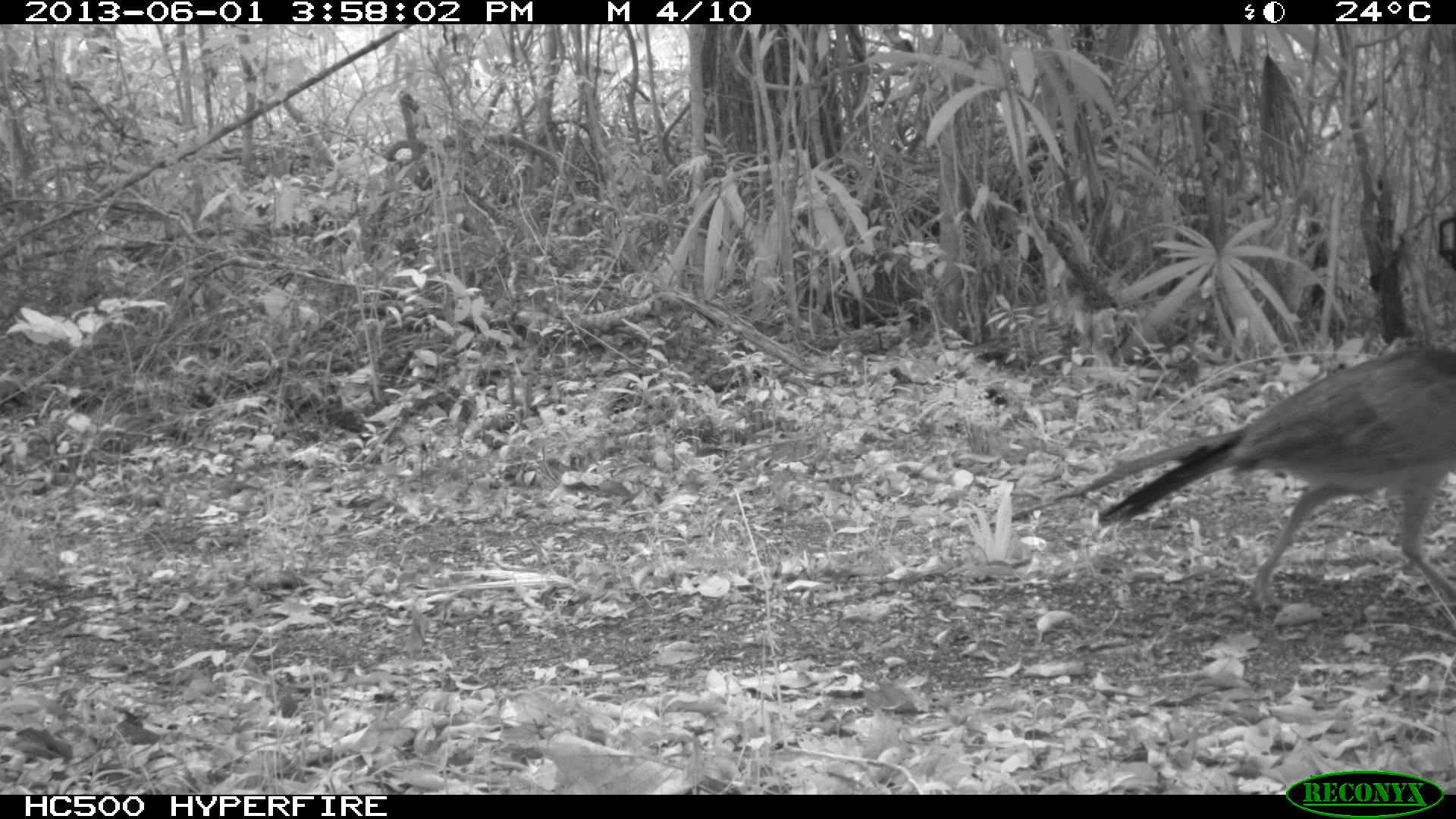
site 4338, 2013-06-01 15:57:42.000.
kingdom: Animalia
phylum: Chordata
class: Aves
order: Galliformes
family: Cracidae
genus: Crax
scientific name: Crax rubra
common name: great curassow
Crax rubra (great curassow), count 3, sex female.